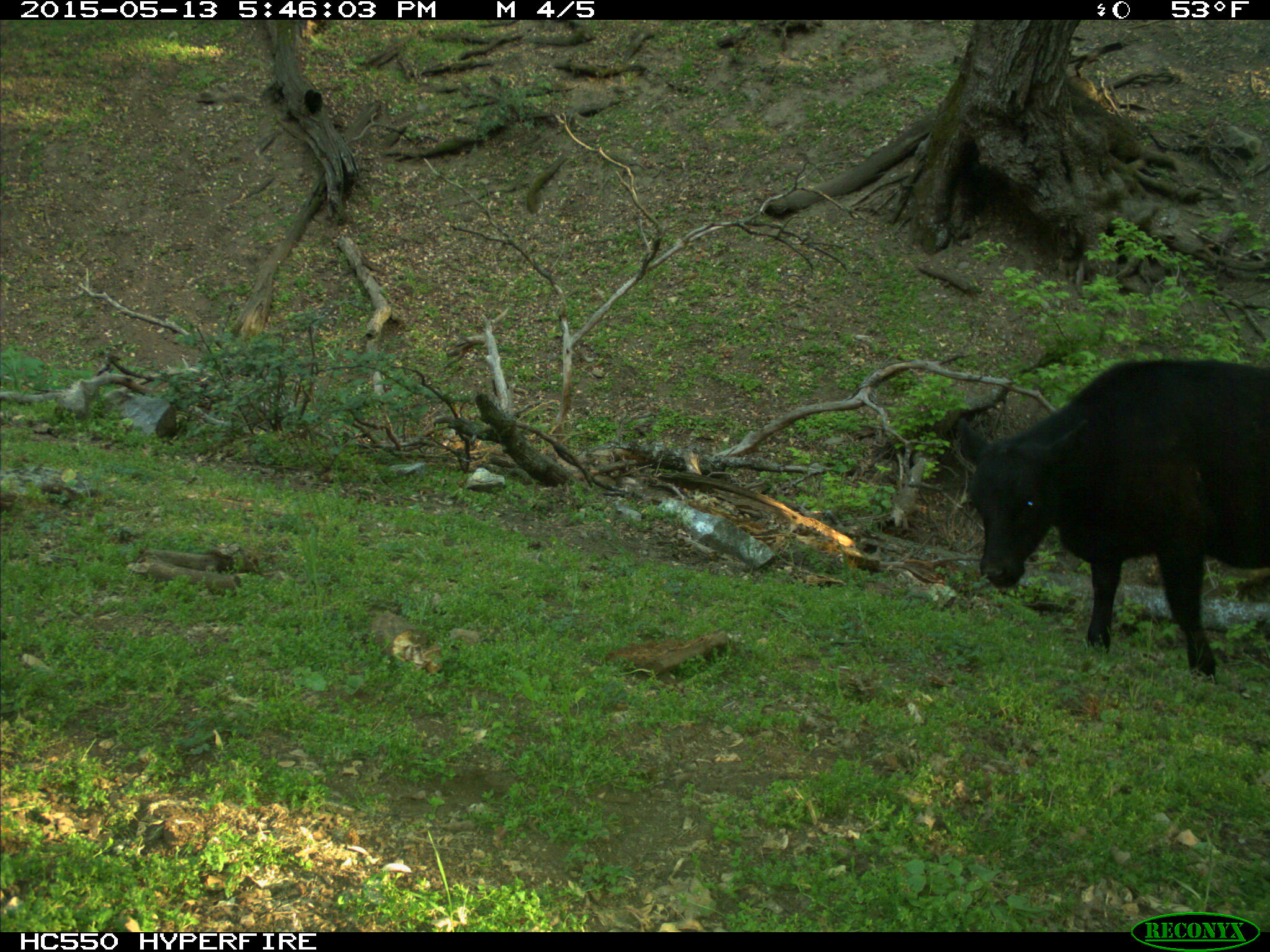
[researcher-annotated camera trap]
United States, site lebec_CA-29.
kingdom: Animalia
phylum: Chordata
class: Mammalia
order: Artiodactyla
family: Bovidae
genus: Bos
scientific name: Bos taurus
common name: domestic cow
Bos taurus (domestic cow).